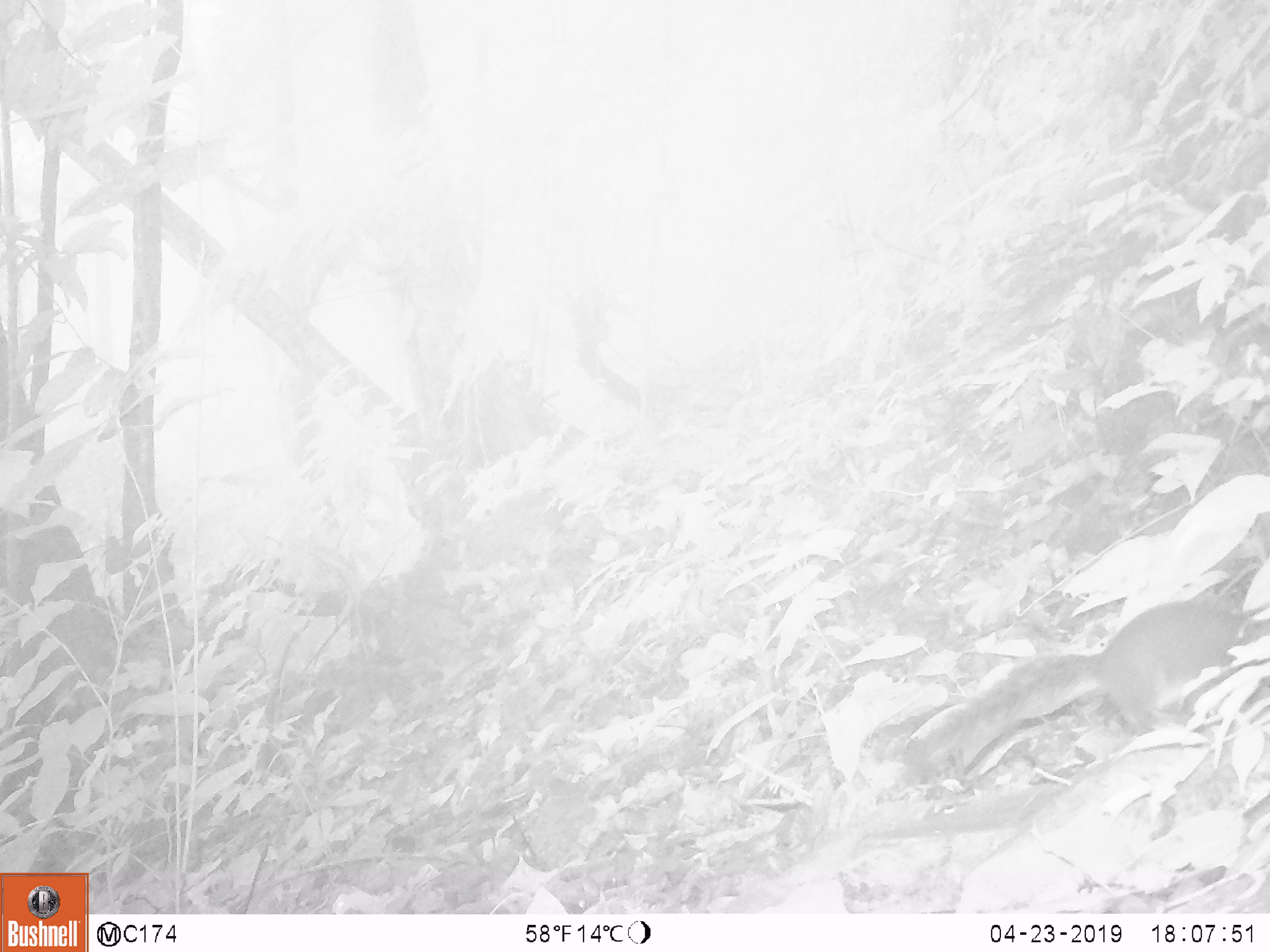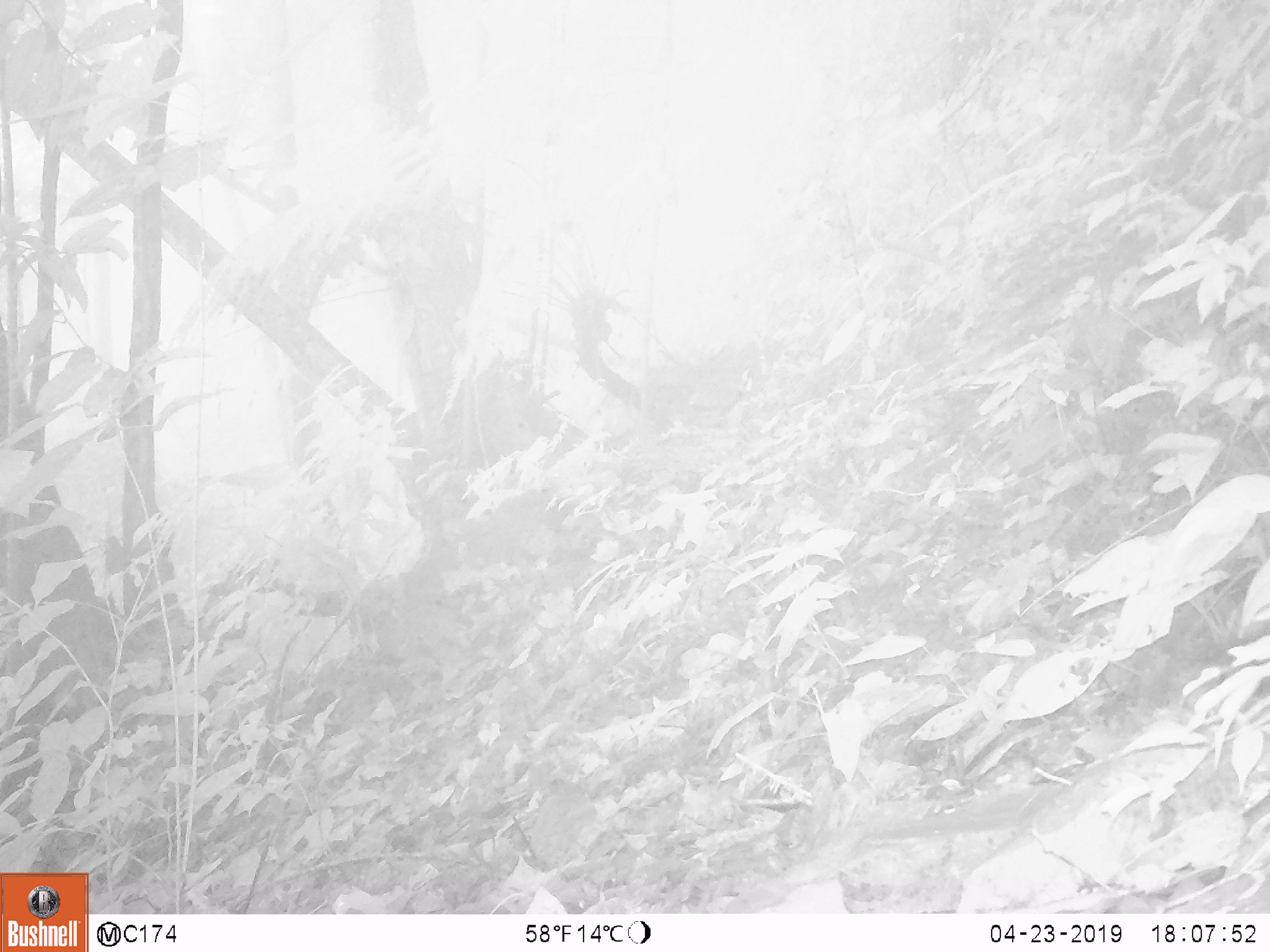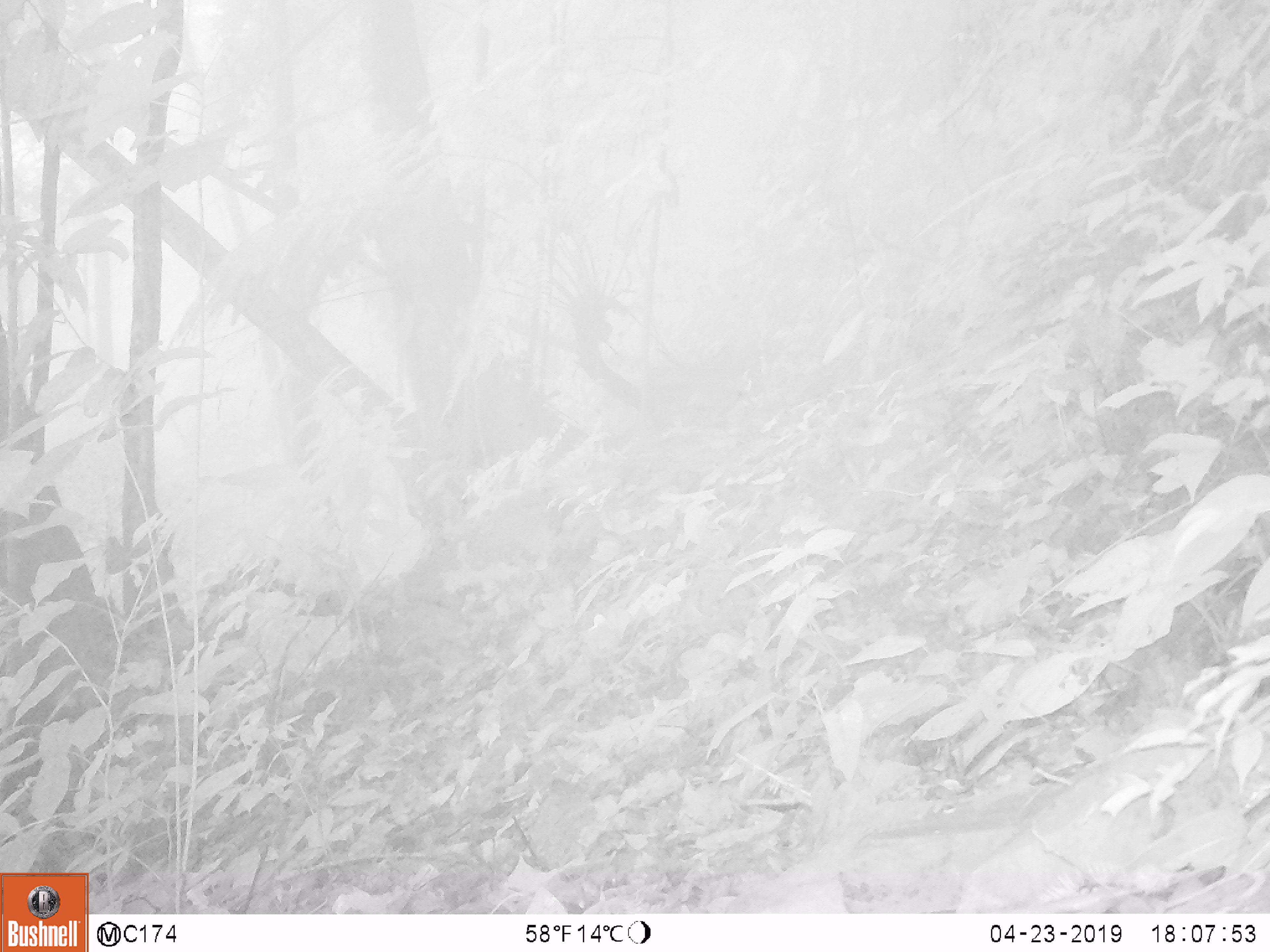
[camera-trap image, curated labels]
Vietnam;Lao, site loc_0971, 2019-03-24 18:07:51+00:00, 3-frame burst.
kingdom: Animalia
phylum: Chordata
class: Mammalia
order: Rodentia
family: Sciuridae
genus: Dremomys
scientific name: Dremomys rufigenis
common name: red-cheeked squirrel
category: red cheeked squirrel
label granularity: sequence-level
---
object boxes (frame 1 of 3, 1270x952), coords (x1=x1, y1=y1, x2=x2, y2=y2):
red cheeked squirrel: (x1=909, y1=599, x2=1270, y2=772)